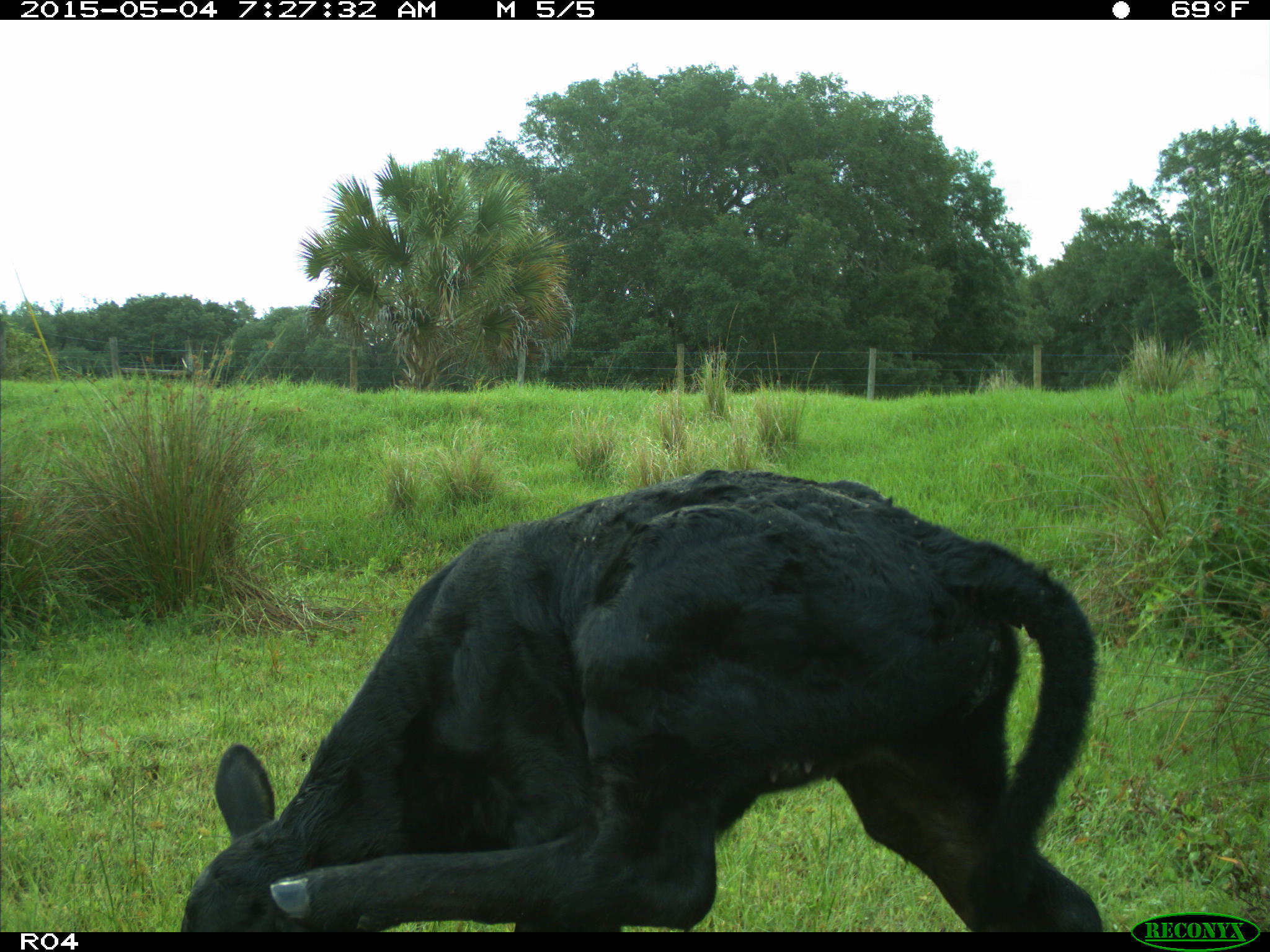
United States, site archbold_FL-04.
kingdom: Animalia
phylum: Chordata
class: Mammalia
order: Artiodactyla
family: Bovidae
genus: Bos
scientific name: Bos taurus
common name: domestic cow